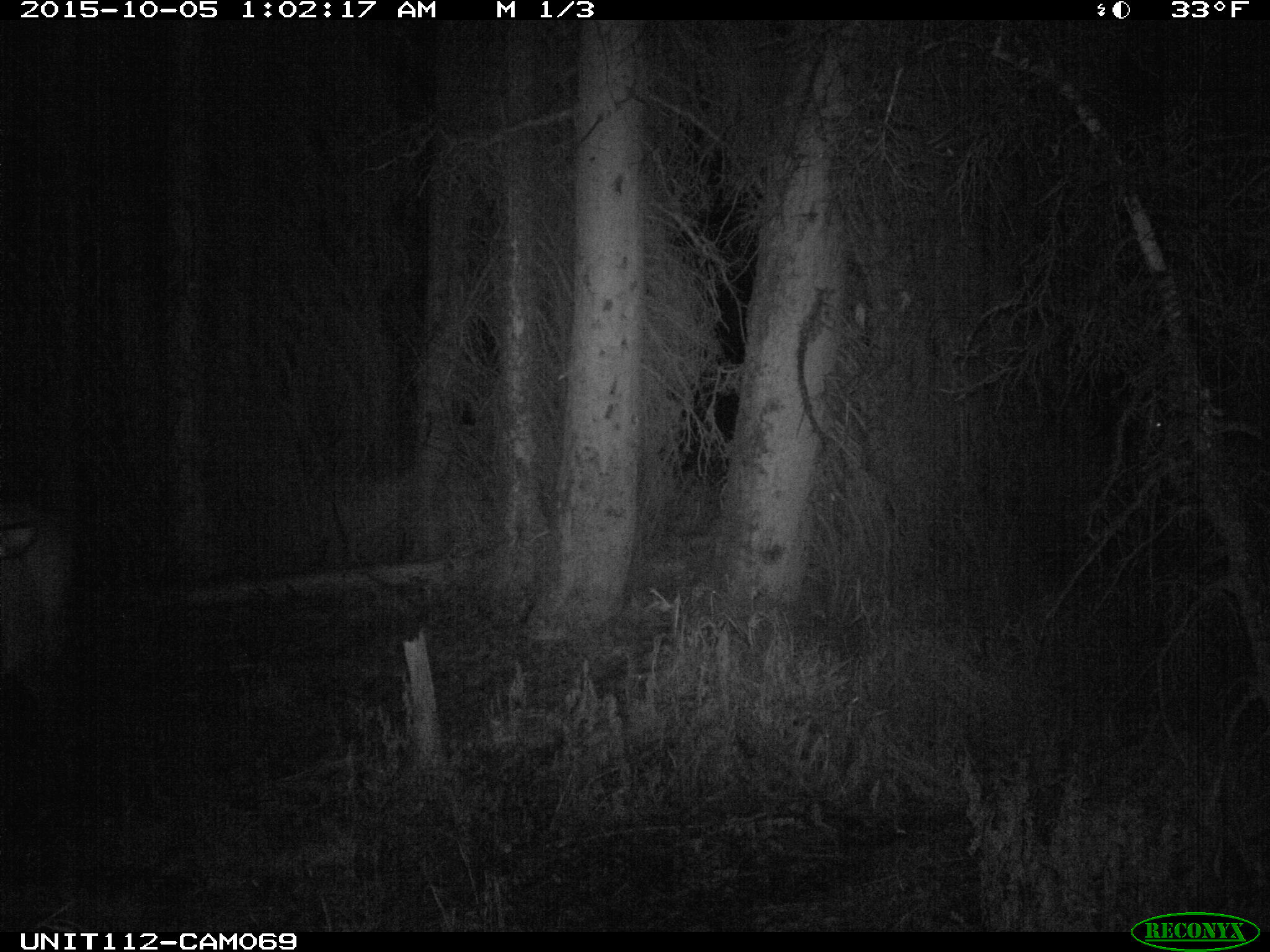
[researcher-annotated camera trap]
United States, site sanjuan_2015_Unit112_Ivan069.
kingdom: Animalia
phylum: Chordata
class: Mammalia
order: Artiodactyla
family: Cervidae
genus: Cervus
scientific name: Cervus elaphus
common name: red deer